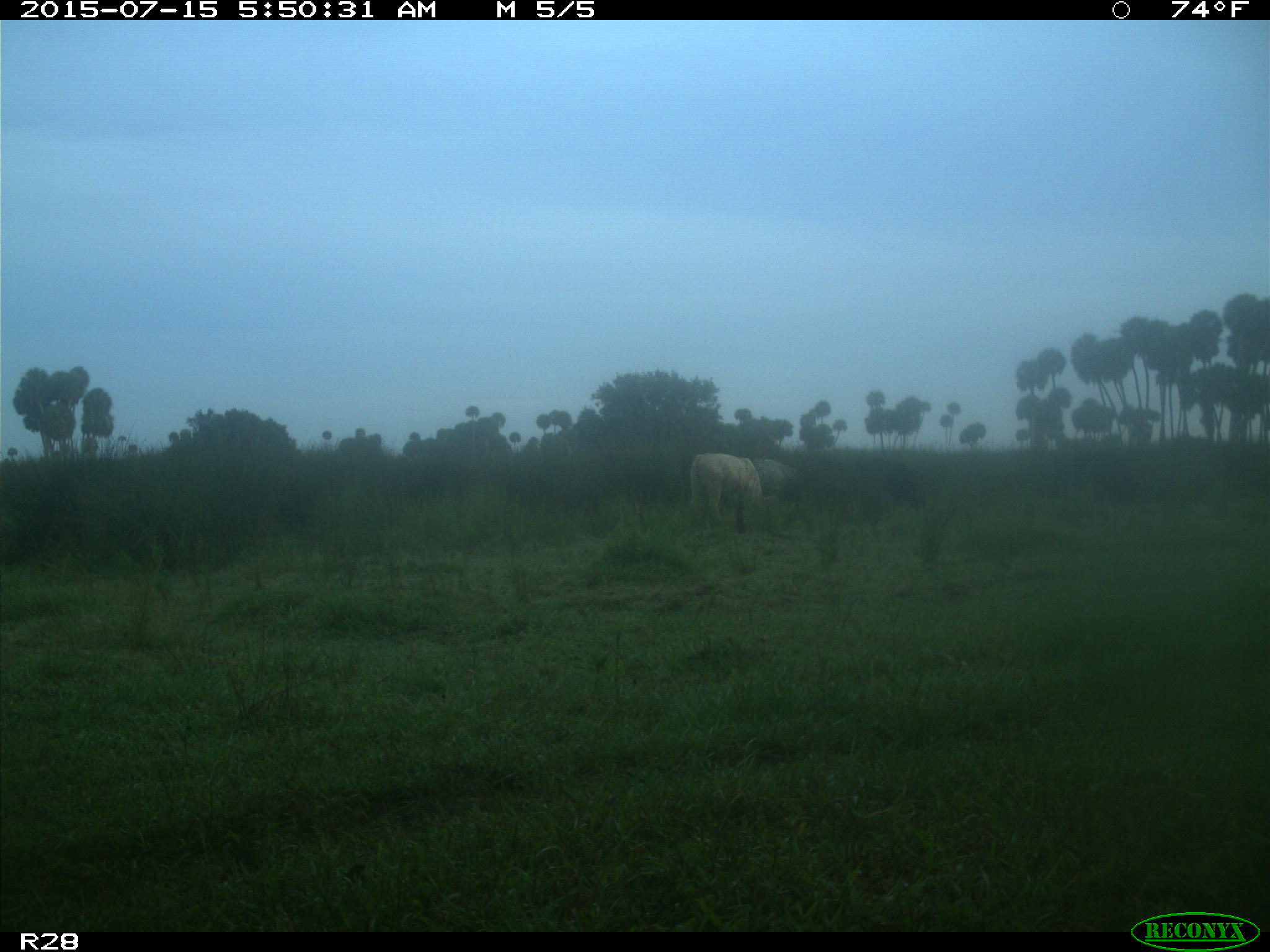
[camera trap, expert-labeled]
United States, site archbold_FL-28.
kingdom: Animalia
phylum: Chordata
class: Mammalia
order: Artiodactyla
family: Bovidae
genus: Bos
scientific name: Bos taurus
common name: domestic cow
Bos taurus (domestic cow).